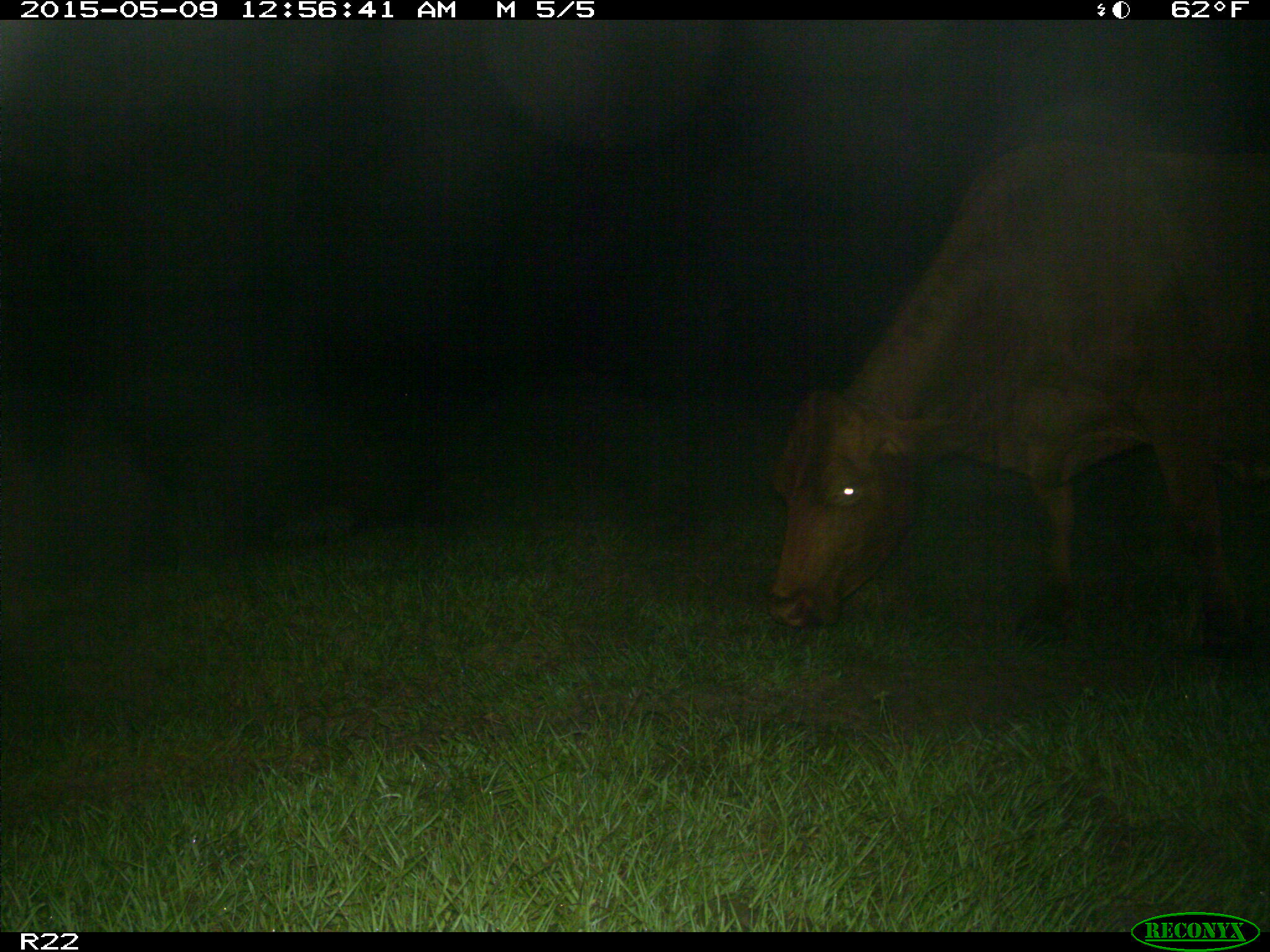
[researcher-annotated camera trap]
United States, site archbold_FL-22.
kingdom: Animalia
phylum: Chordata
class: Mammalia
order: Artiodactyla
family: Bovidae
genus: Bos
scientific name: Bos taurus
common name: domestic cow